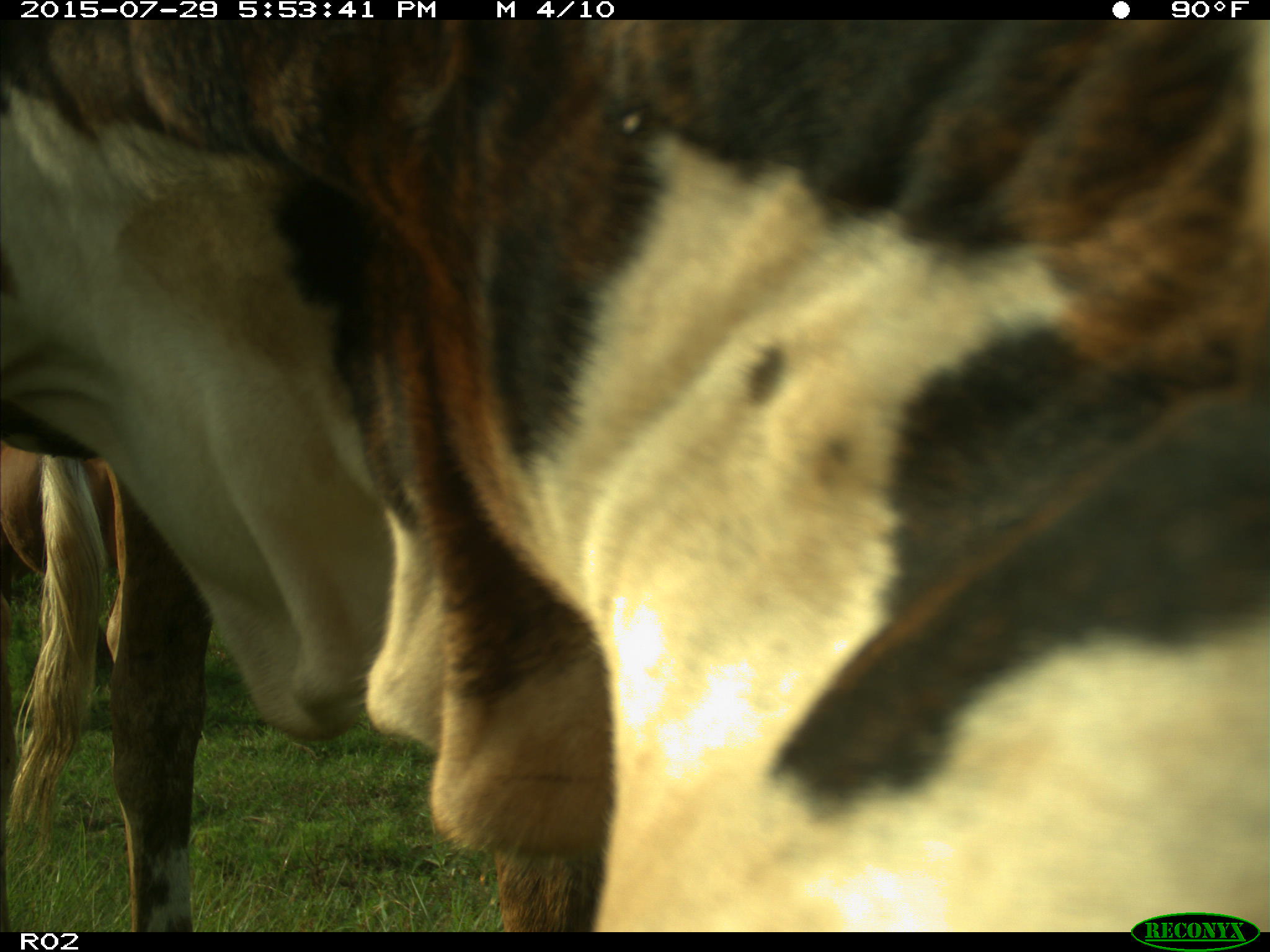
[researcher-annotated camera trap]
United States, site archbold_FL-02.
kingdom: Animalia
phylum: Chordata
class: Mammalia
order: Artiodactyla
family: Bovidae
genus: Bos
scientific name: Bos taurus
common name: domestic cow